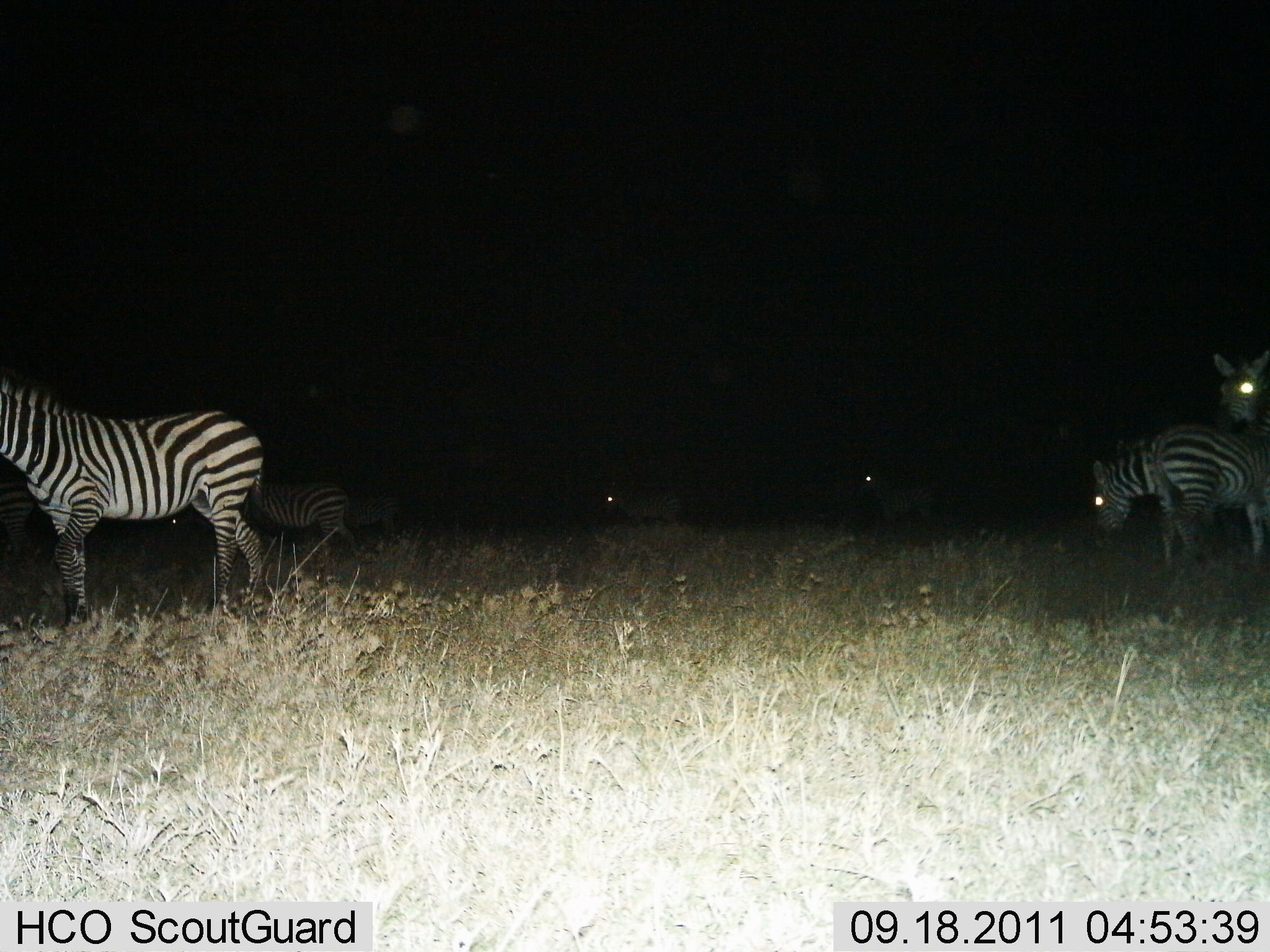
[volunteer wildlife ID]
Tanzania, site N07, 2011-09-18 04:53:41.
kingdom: Animalia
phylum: Chordata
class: Mammalia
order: Perissodactyla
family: Equidae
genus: Equus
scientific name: Equus quagga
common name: plains zebra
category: zebra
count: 7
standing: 21%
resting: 7%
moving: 57%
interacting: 0%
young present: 0%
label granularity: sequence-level